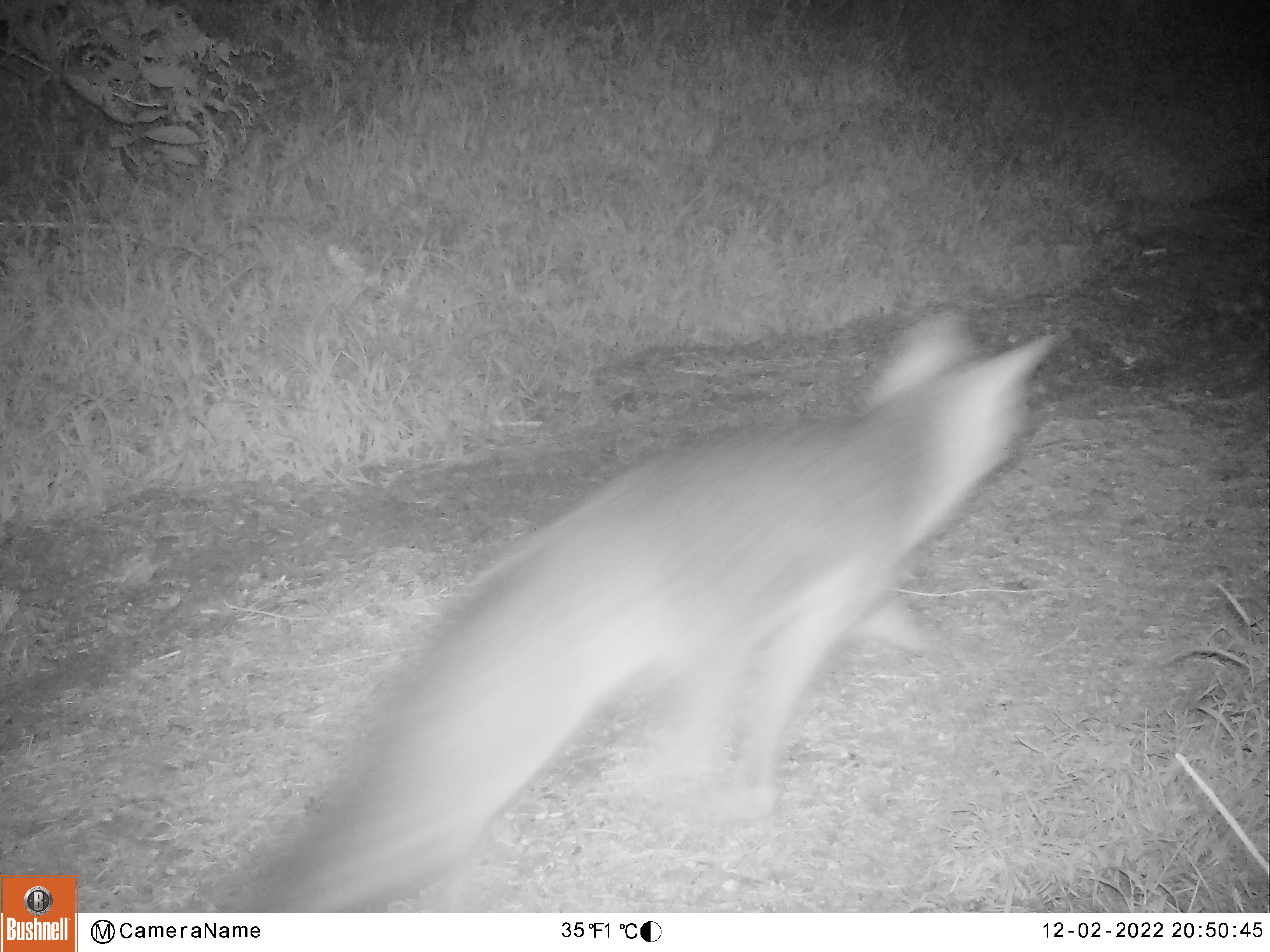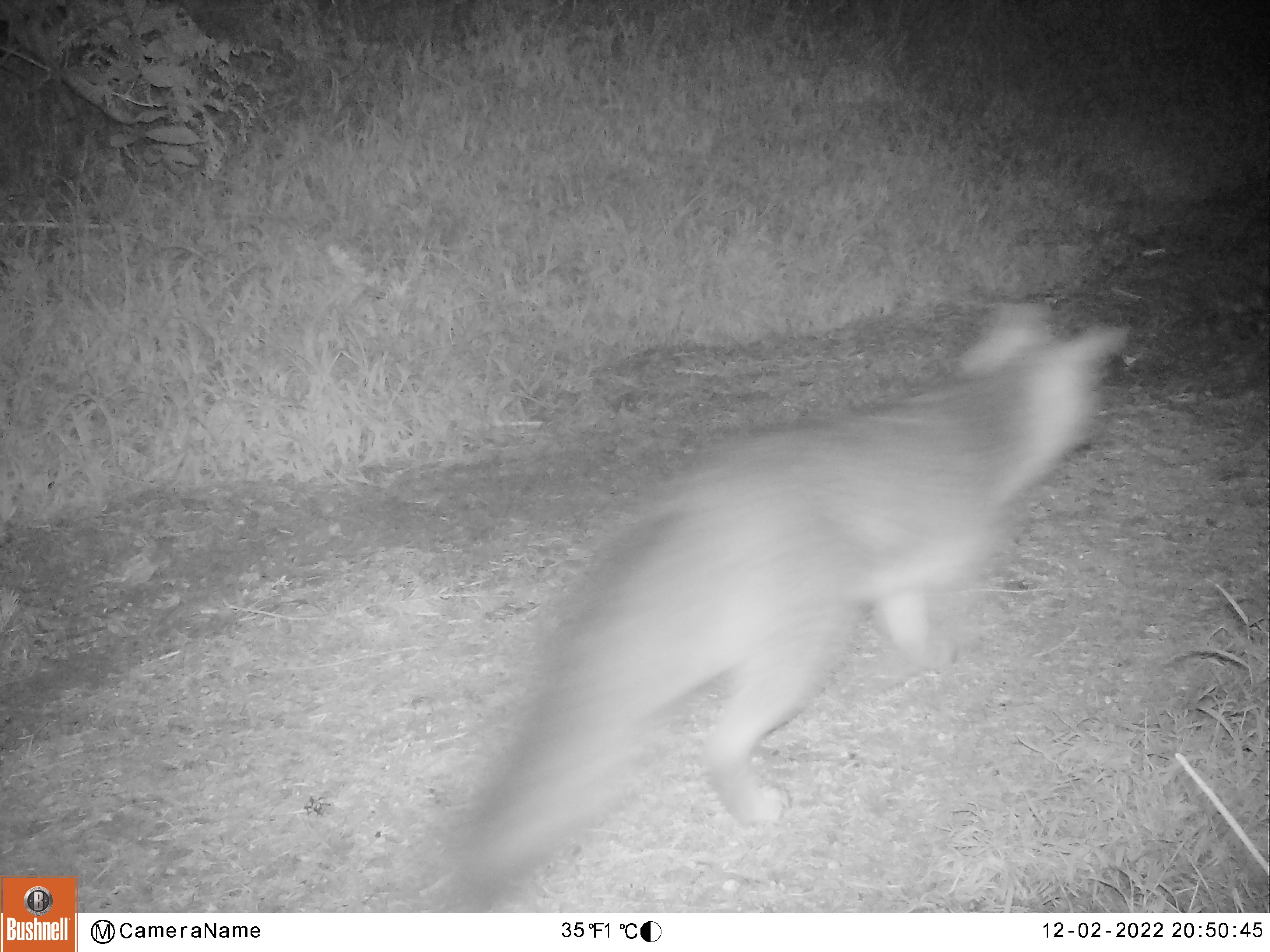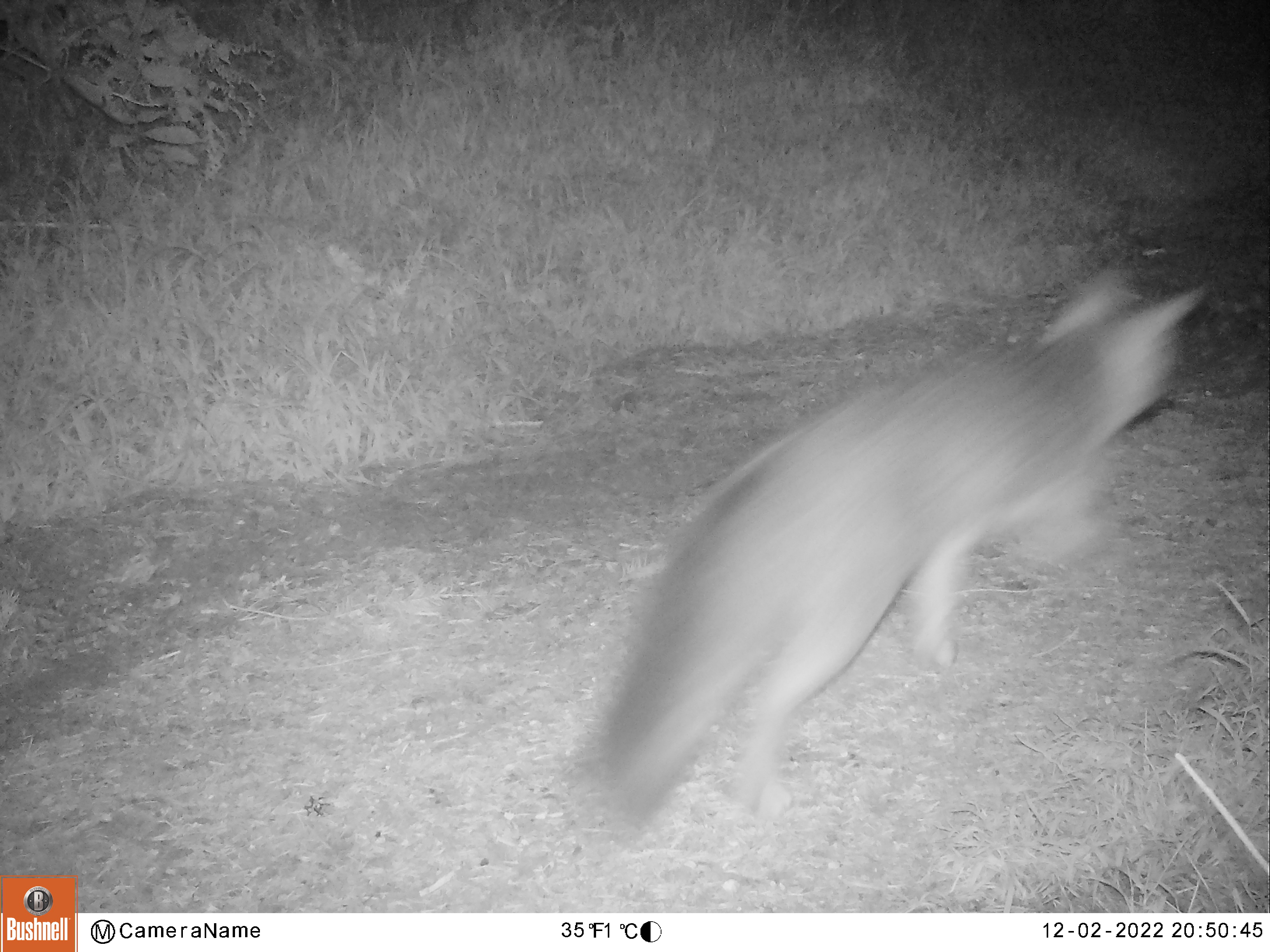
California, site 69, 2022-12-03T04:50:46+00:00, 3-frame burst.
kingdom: Animalia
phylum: Chordata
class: Mammalia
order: Carnivora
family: Canidae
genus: Urocyon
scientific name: Urocyon cinereoargenteus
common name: gray fox